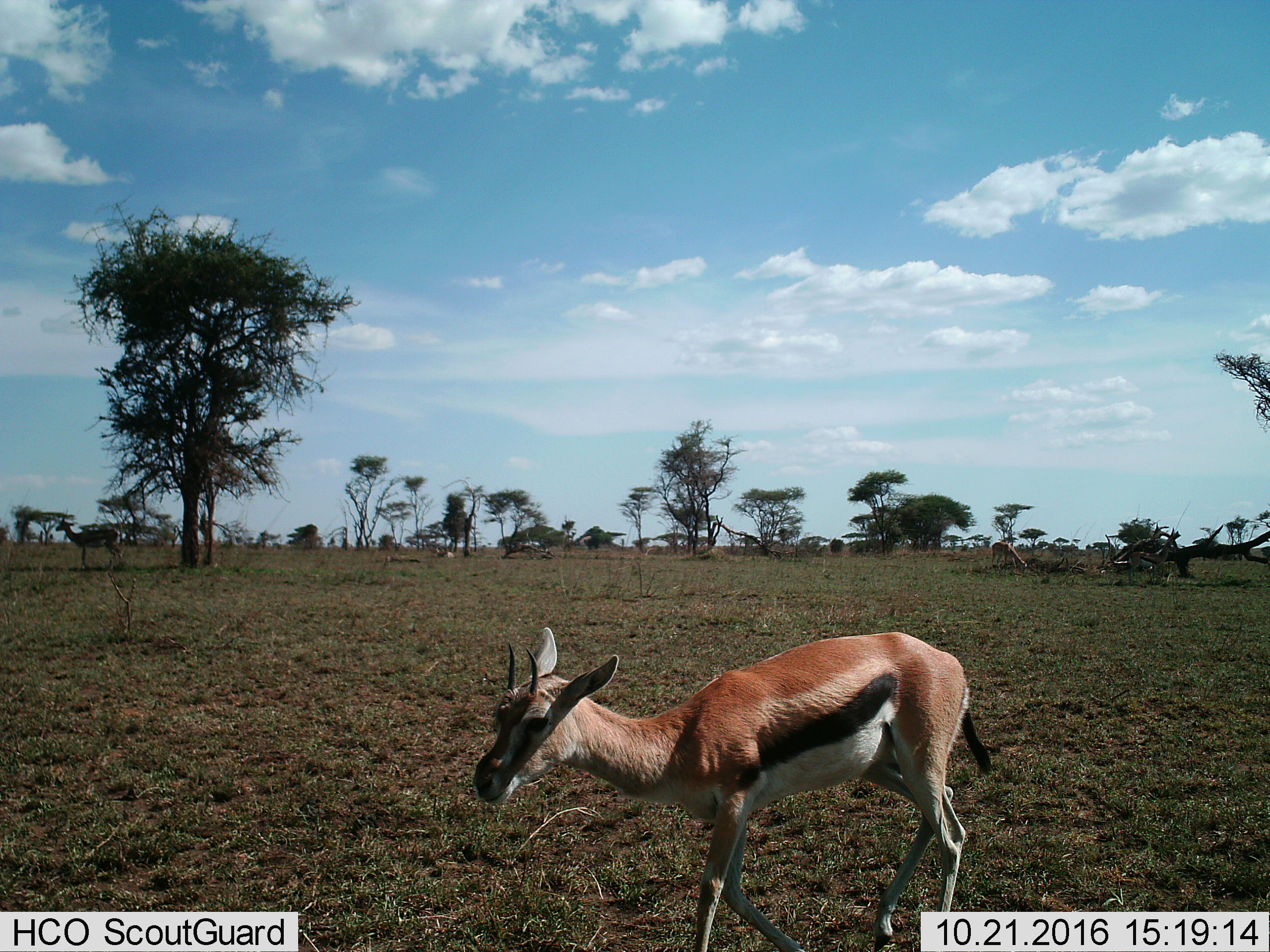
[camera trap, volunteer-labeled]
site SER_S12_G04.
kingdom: Animalia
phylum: Chordata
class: Mammalia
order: Artiodactyla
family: Bovidae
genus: Eudorcas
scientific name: Eudorcas thomsonii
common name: thomson's gazelle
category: gazellethomsons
Gazellethomsons (thomson's gazelle) (Eudorcas thomsonii), count 3. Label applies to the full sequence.